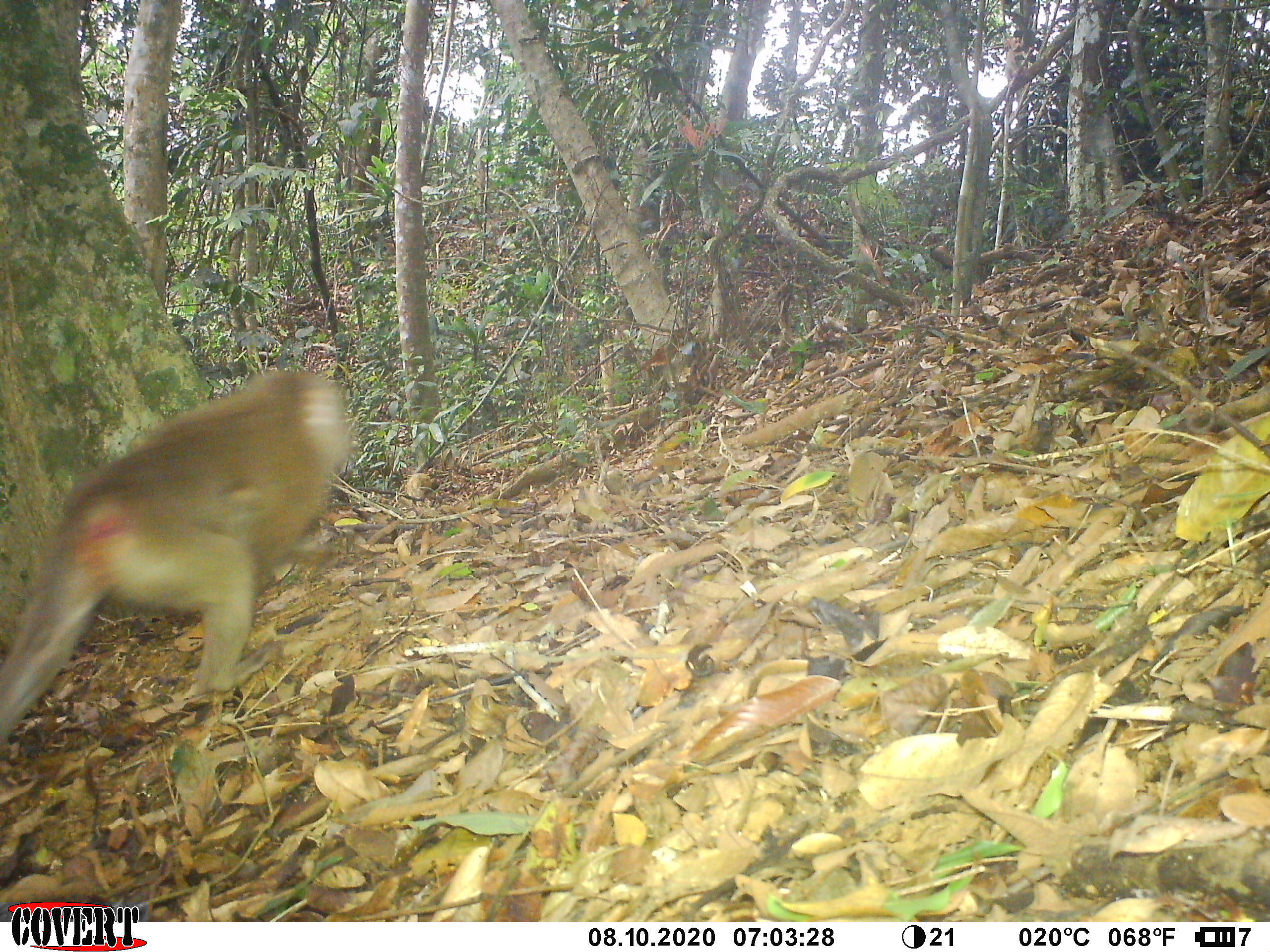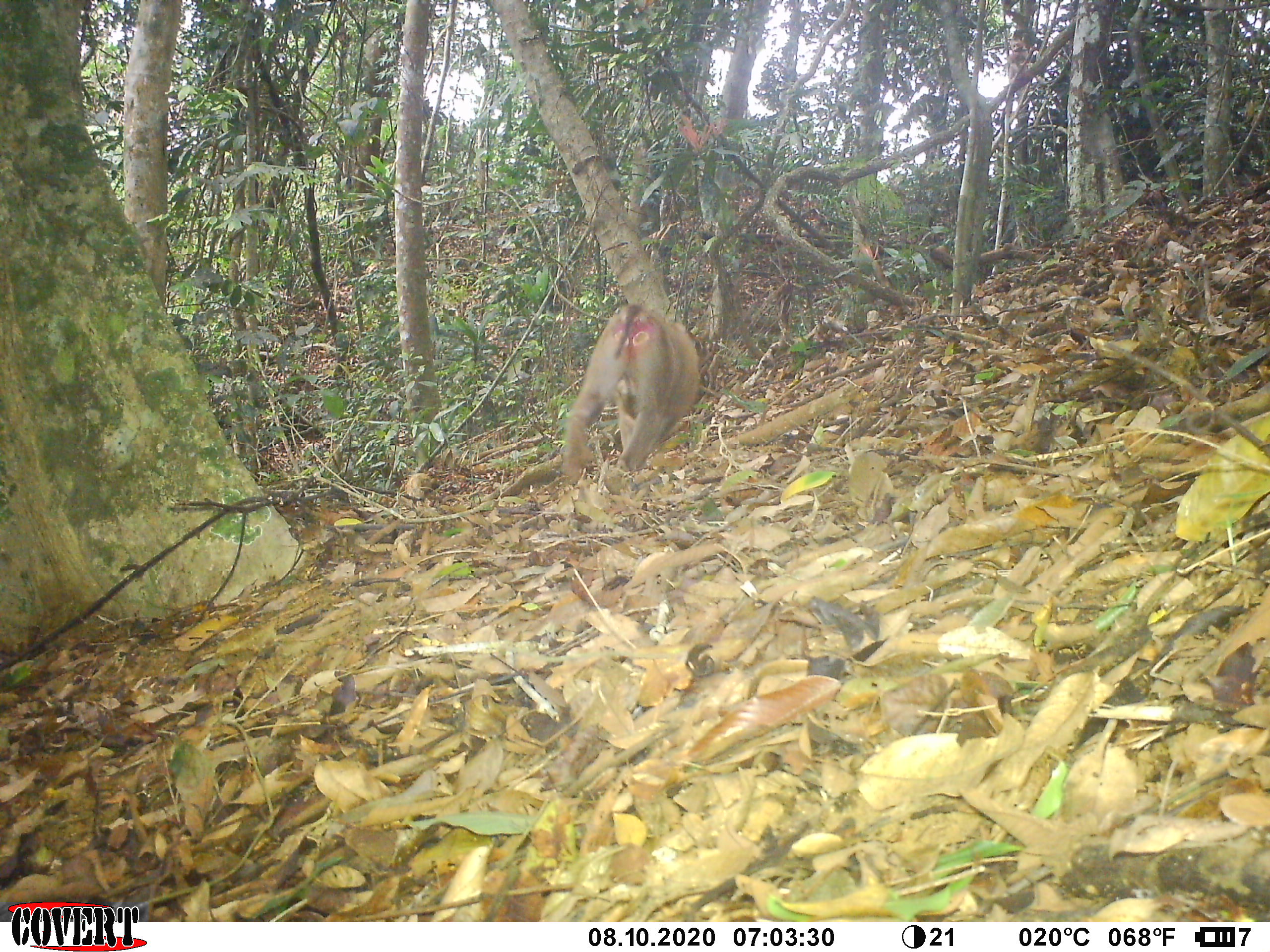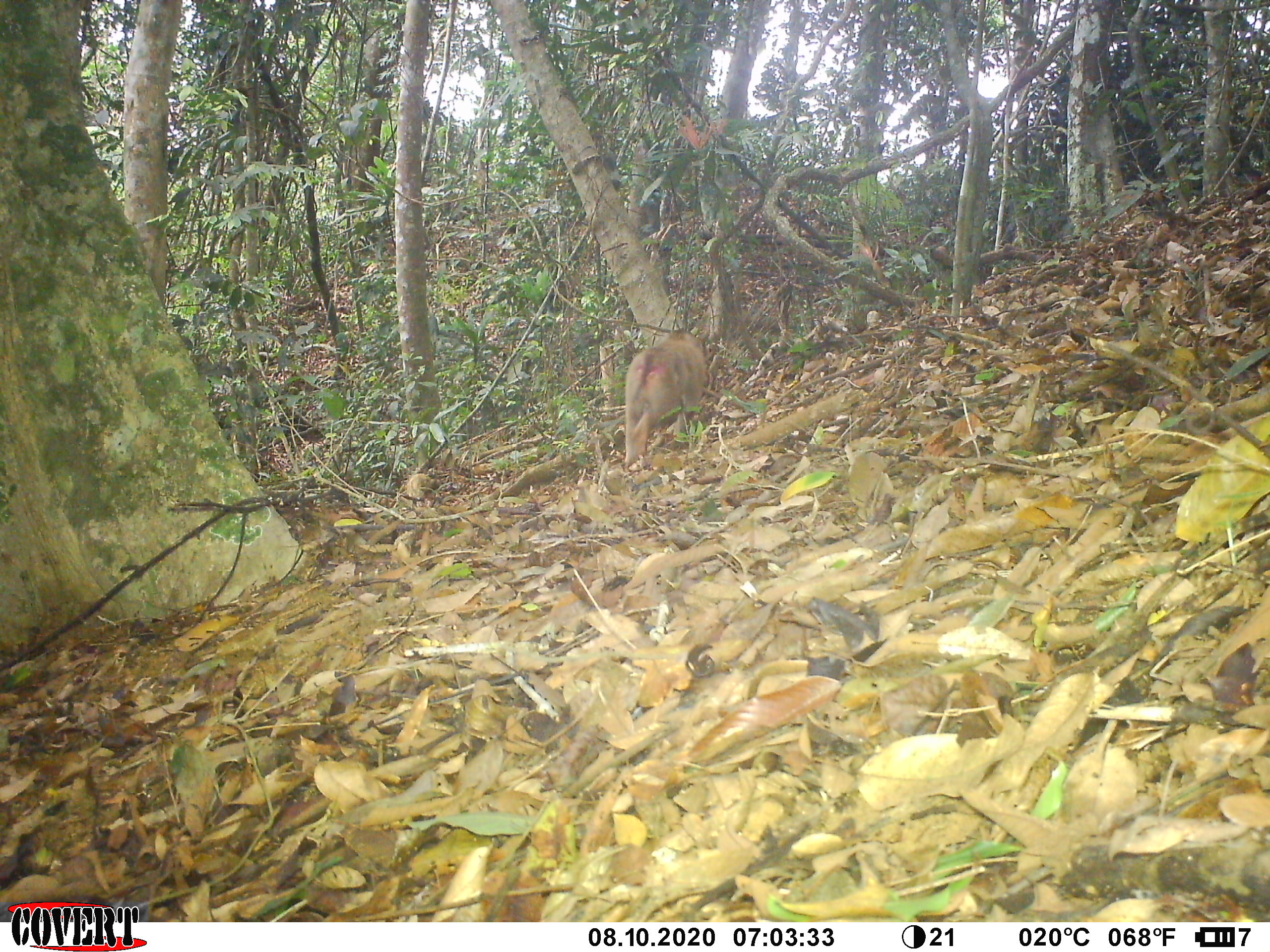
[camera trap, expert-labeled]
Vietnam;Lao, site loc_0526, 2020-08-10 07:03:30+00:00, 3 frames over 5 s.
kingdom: Animalia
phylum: Chordata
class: Mammalia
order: Primates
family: Cercopithecidae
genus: Macaca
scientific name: Macaca nemestrina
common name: pig-tailed macaque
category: pig tailed macaque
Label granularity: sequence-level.